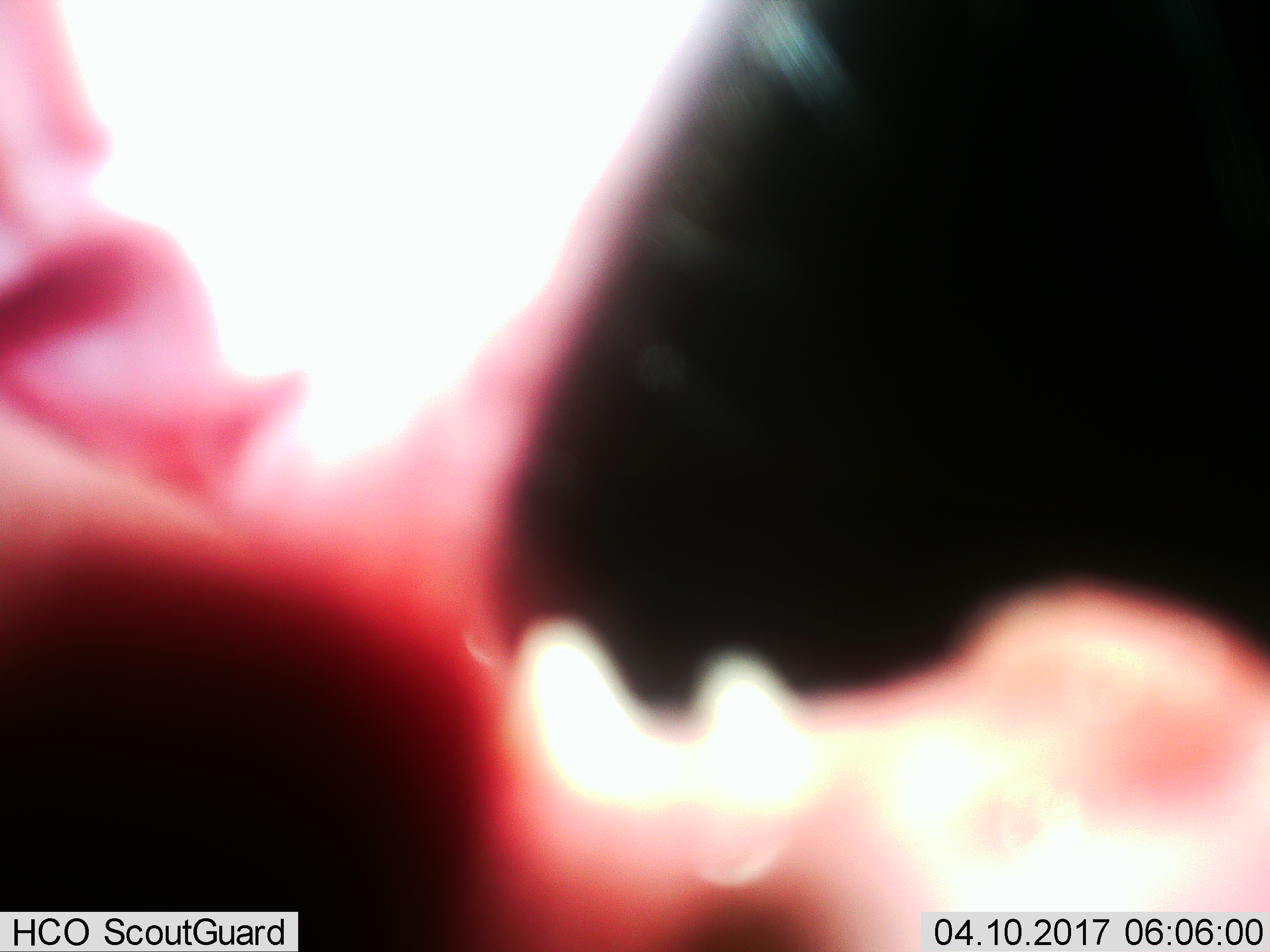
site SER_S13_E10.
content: unidentified animal